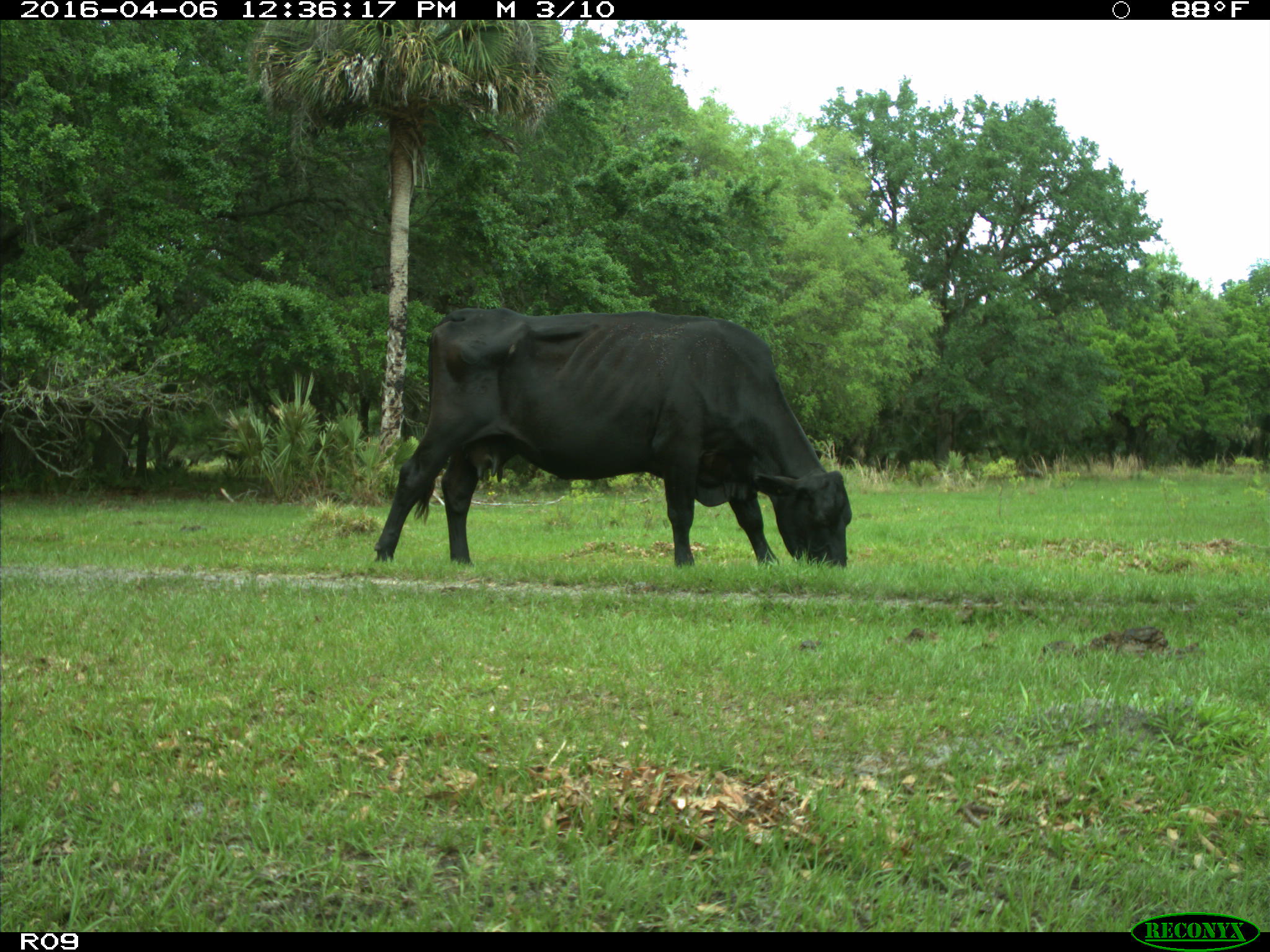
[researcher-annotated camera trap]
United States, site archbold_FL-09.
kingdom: Animalia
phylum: Chordata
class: Mammalia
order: Artiodactyla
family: Bovidae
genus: Bos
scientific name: Bos taurus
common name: domestic cow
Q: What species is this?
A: Bos taurus (domestic cow).